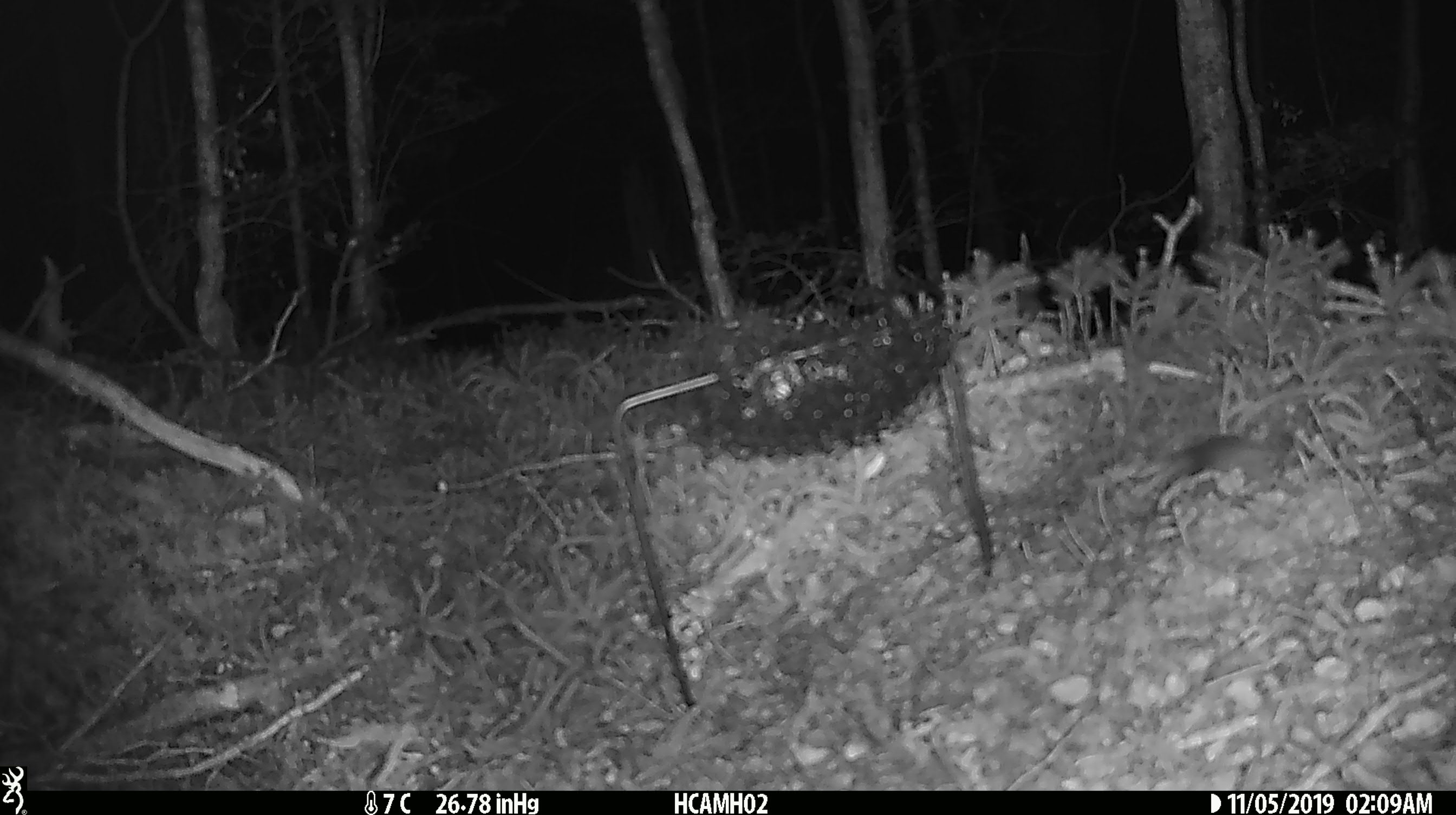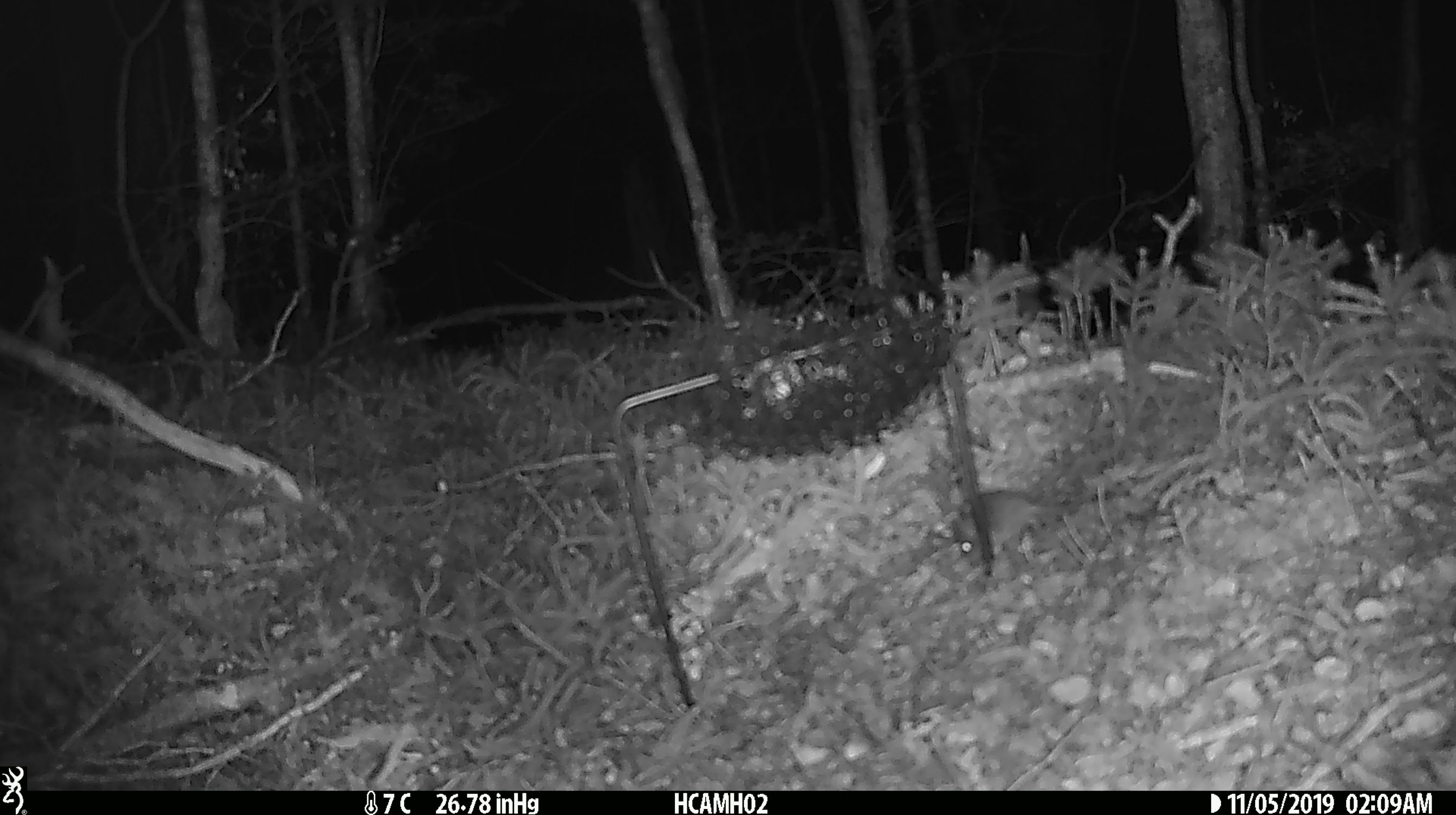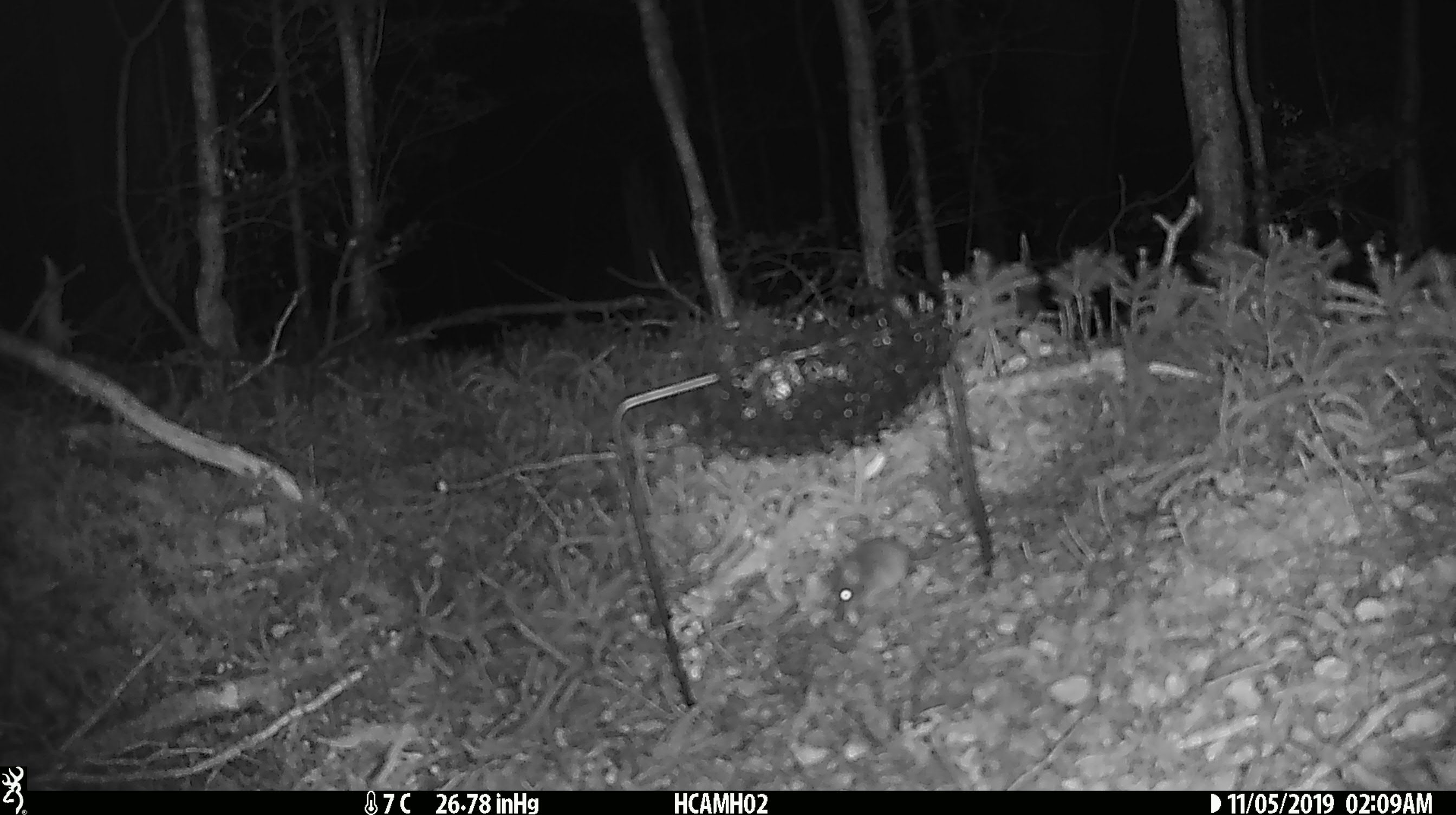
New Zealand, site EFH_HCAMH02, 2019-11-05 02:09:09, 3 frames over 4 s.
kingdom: Animalia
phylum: Chordata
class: Mammalia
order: Rodentia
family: Muridae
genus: Mus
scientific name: Mus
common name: mouse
Mouse (Mus).